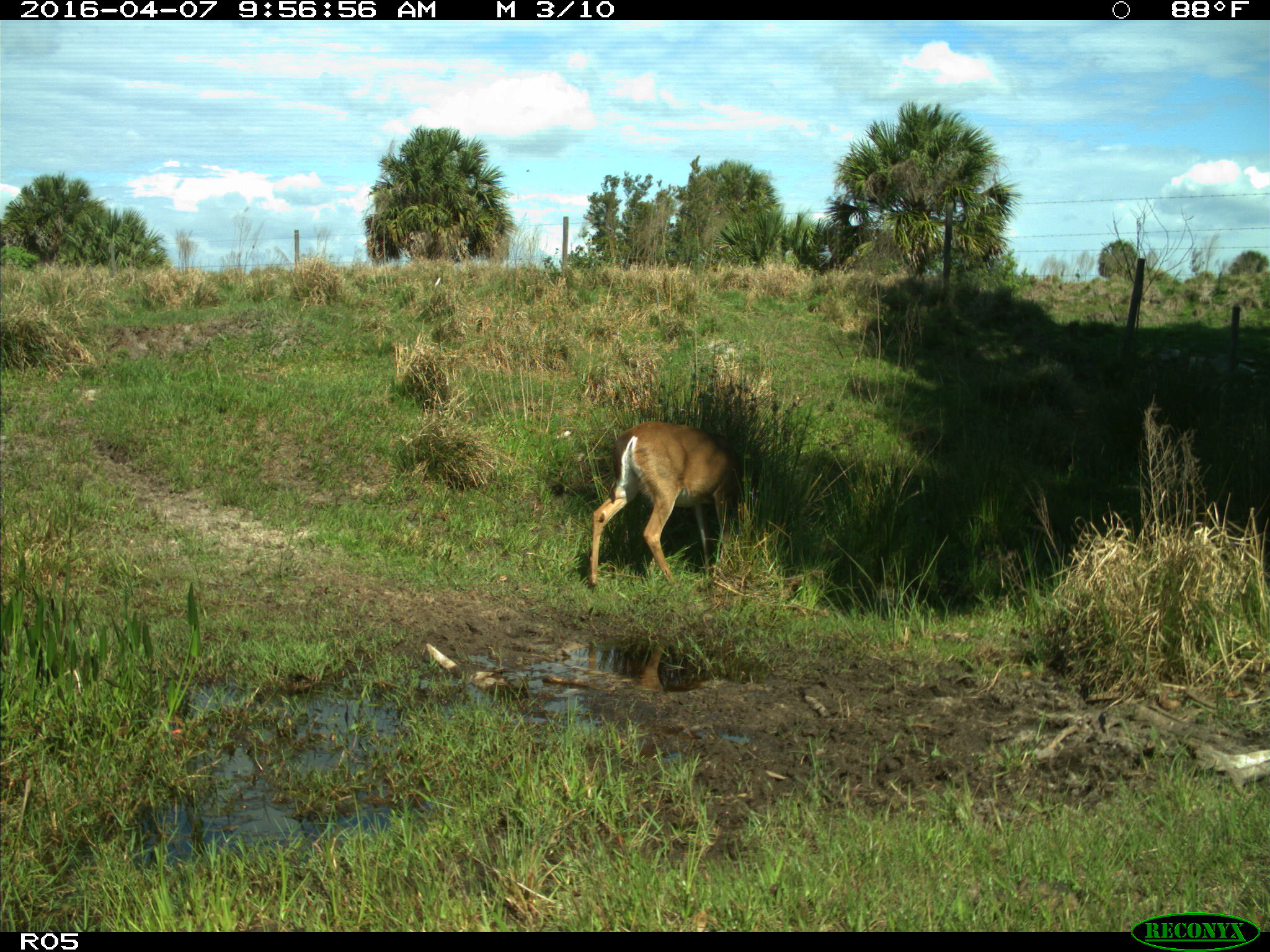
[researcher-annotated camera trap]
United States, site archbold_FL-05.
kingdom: Animalia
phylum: Chordata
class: Mammalia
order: Artiodactyla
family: Cervidae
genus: Odocoileus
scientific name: Odocoileus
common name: deer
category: unidentified deer